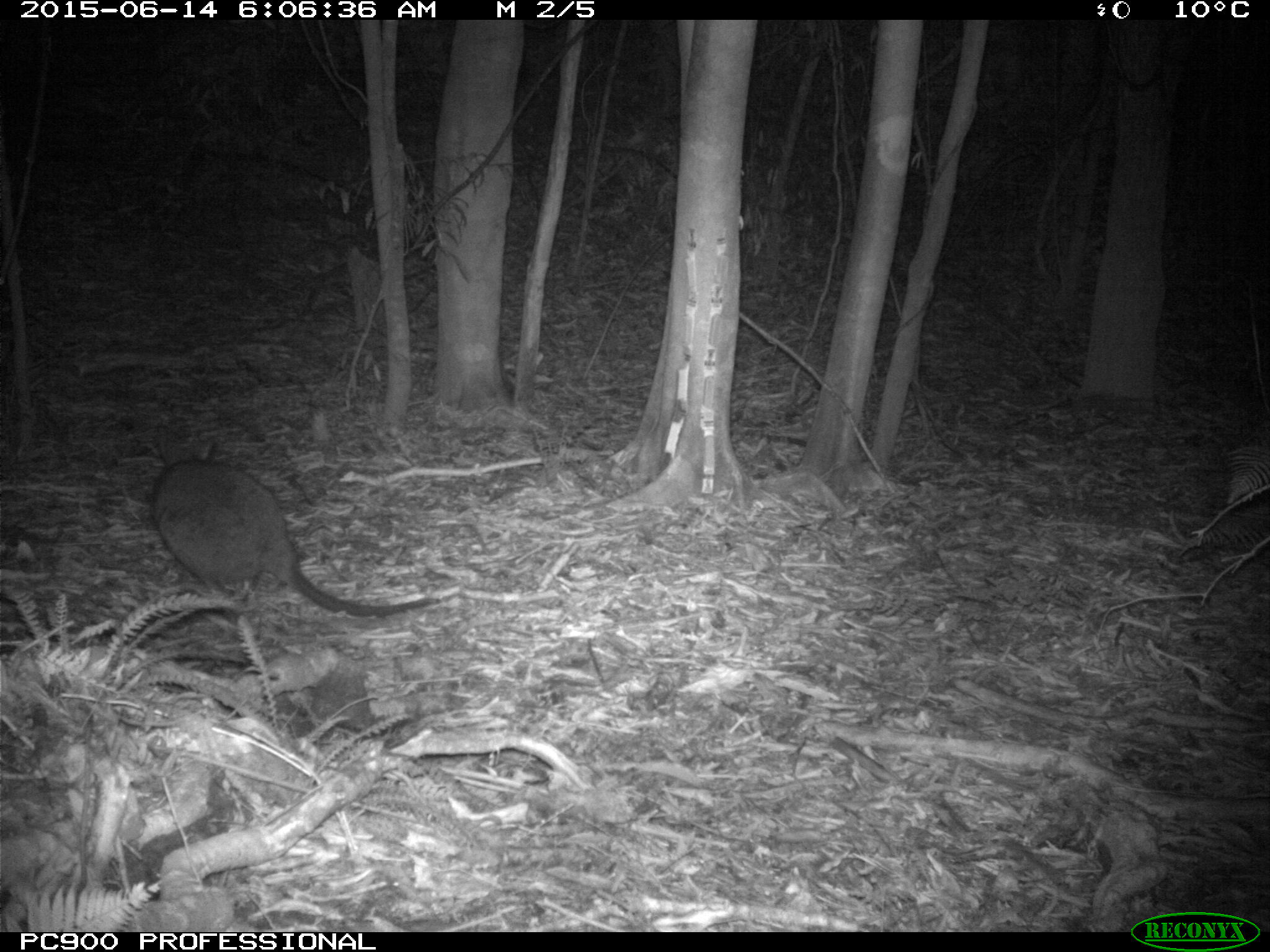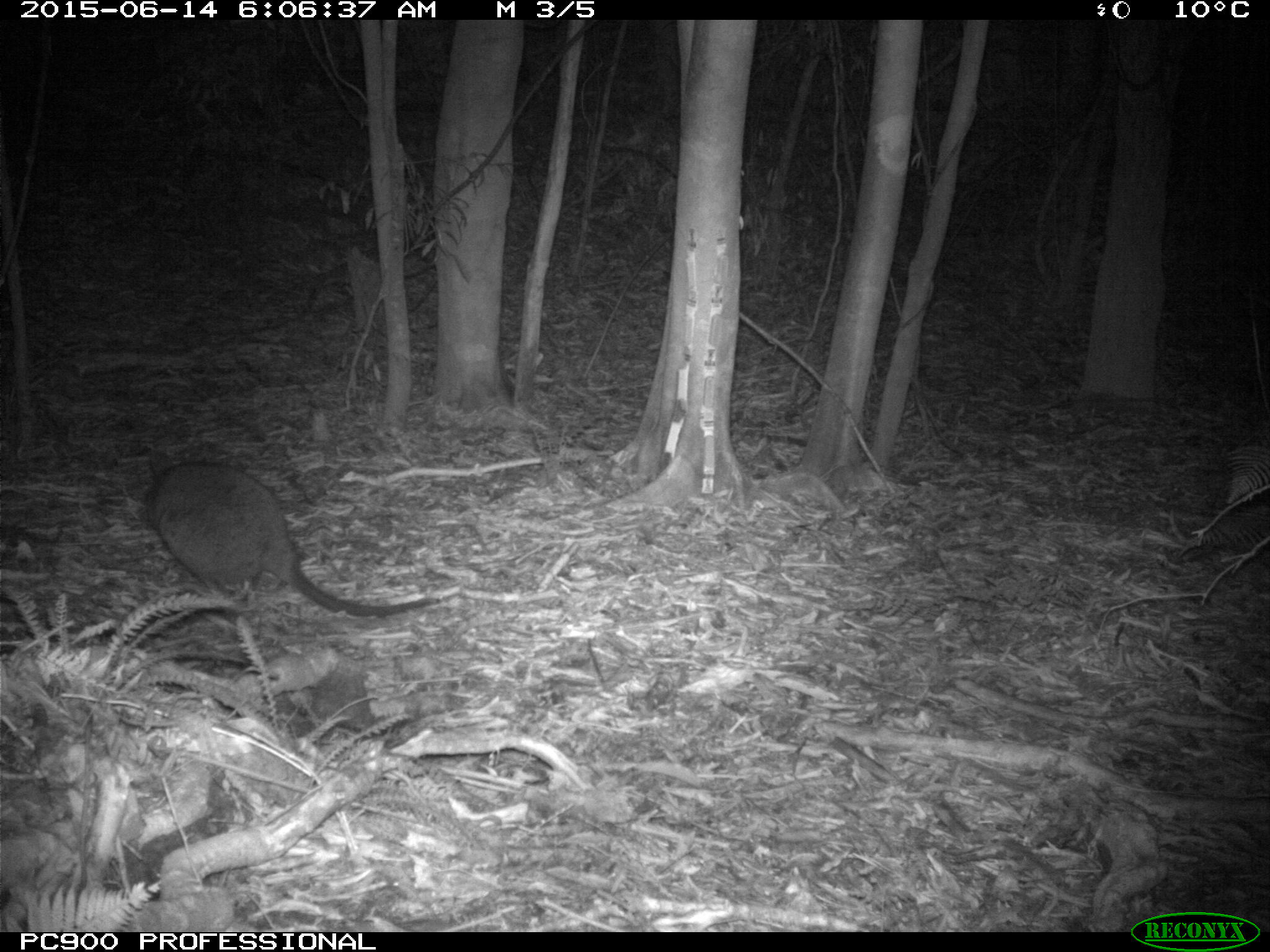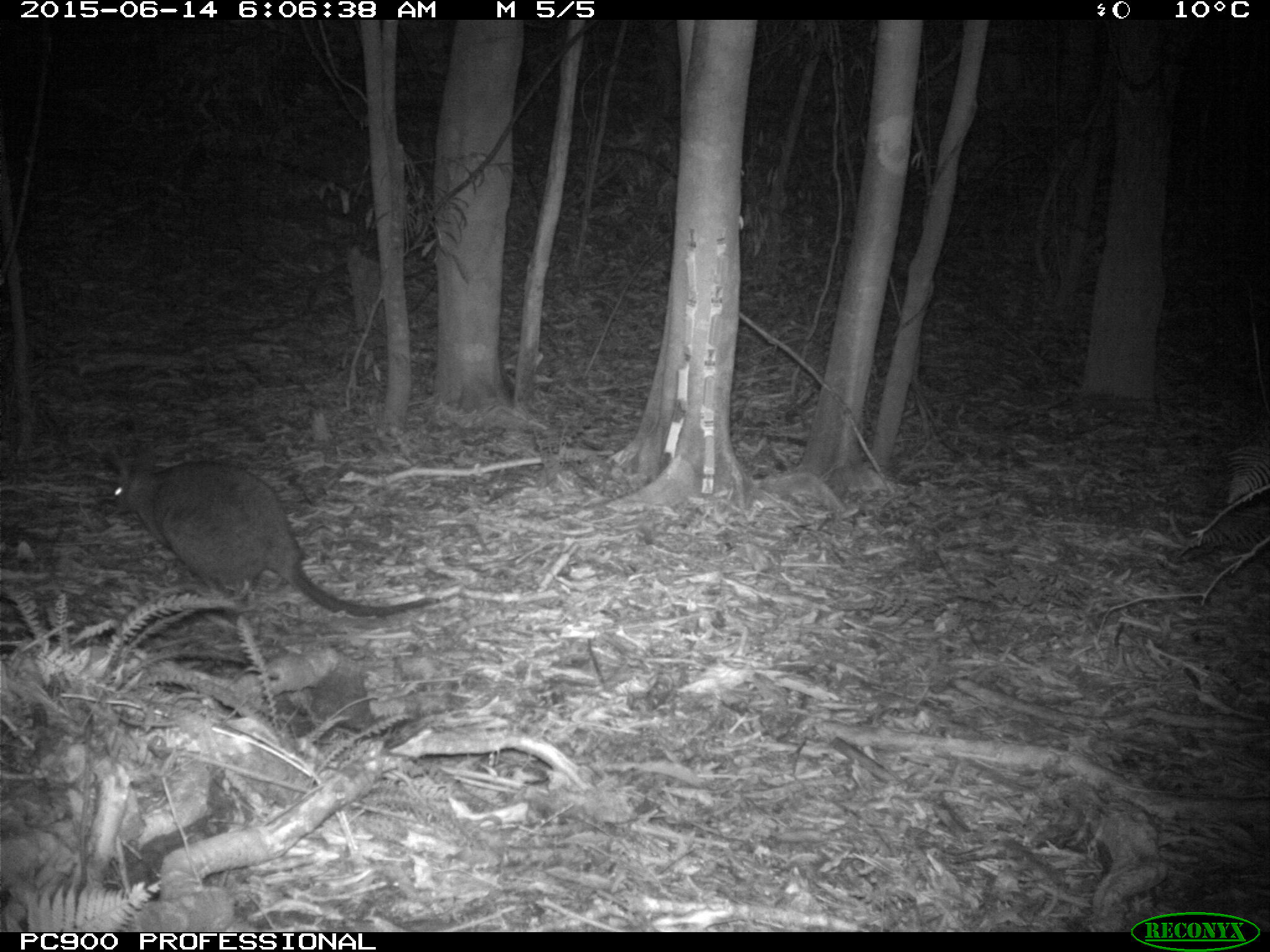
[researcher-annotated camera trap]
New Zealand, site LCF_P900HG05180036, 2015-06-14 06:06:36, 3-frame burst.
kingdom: Animalia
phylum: Chordata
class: Mammalia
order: Diprotodontia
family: Macropodidae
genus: Notamacropus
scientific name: Notamacropus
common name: wallaby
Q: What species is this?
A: Wallaby (Notamacropus).